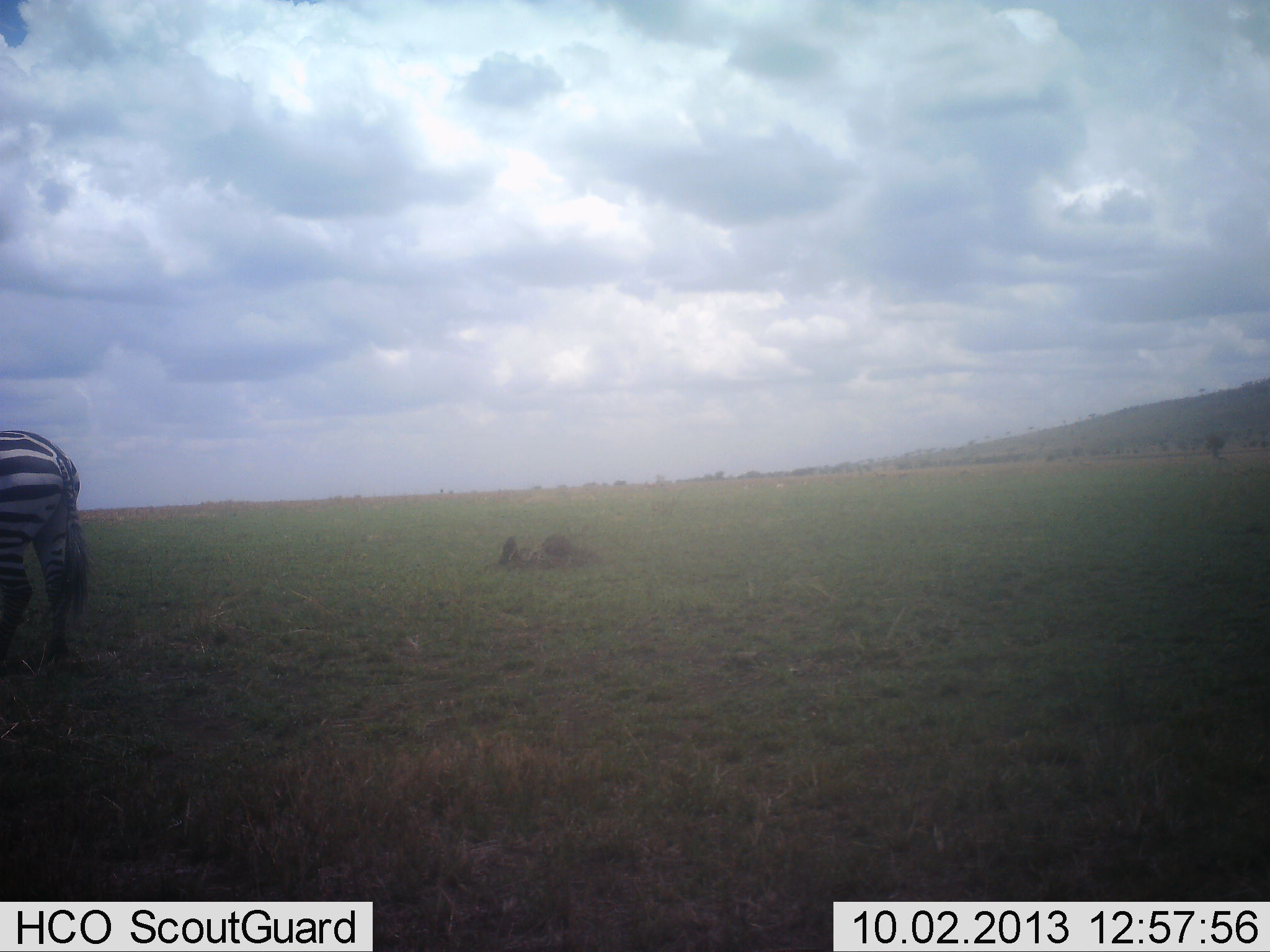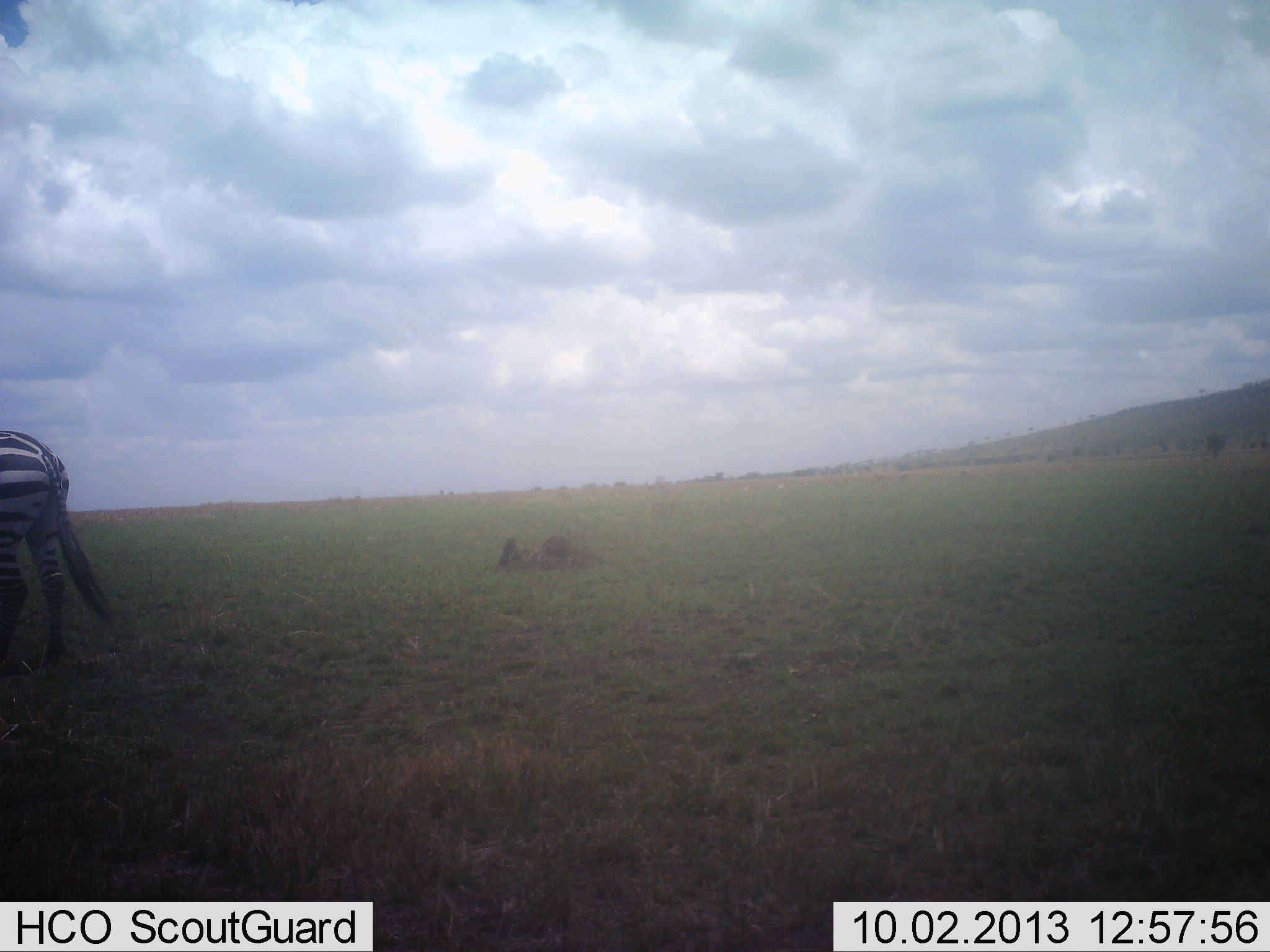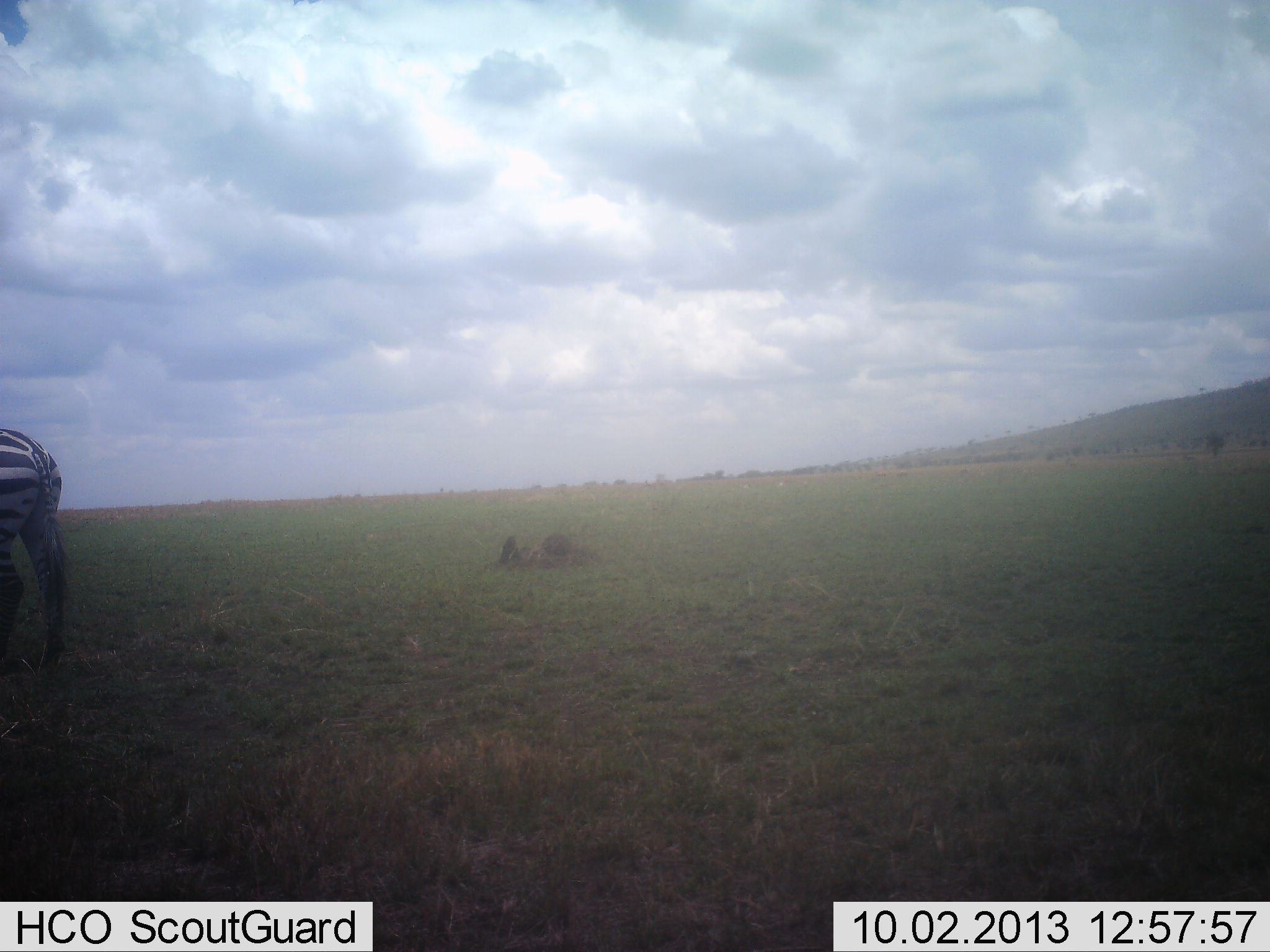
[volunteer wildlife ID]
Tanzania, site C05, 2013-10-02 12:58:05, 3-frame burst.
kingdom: Animalia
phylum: Chordata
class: Mammalia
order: Perissodactyla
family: Equidae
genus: Equus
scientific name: Equus quagga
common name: plains zebra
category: zebra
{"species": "zebra (plains zebra) (Equus quagga)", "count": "1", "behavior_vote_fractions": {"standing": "100%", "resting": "0%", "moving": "0%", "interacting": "0%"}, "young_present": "0%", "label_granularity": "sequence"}